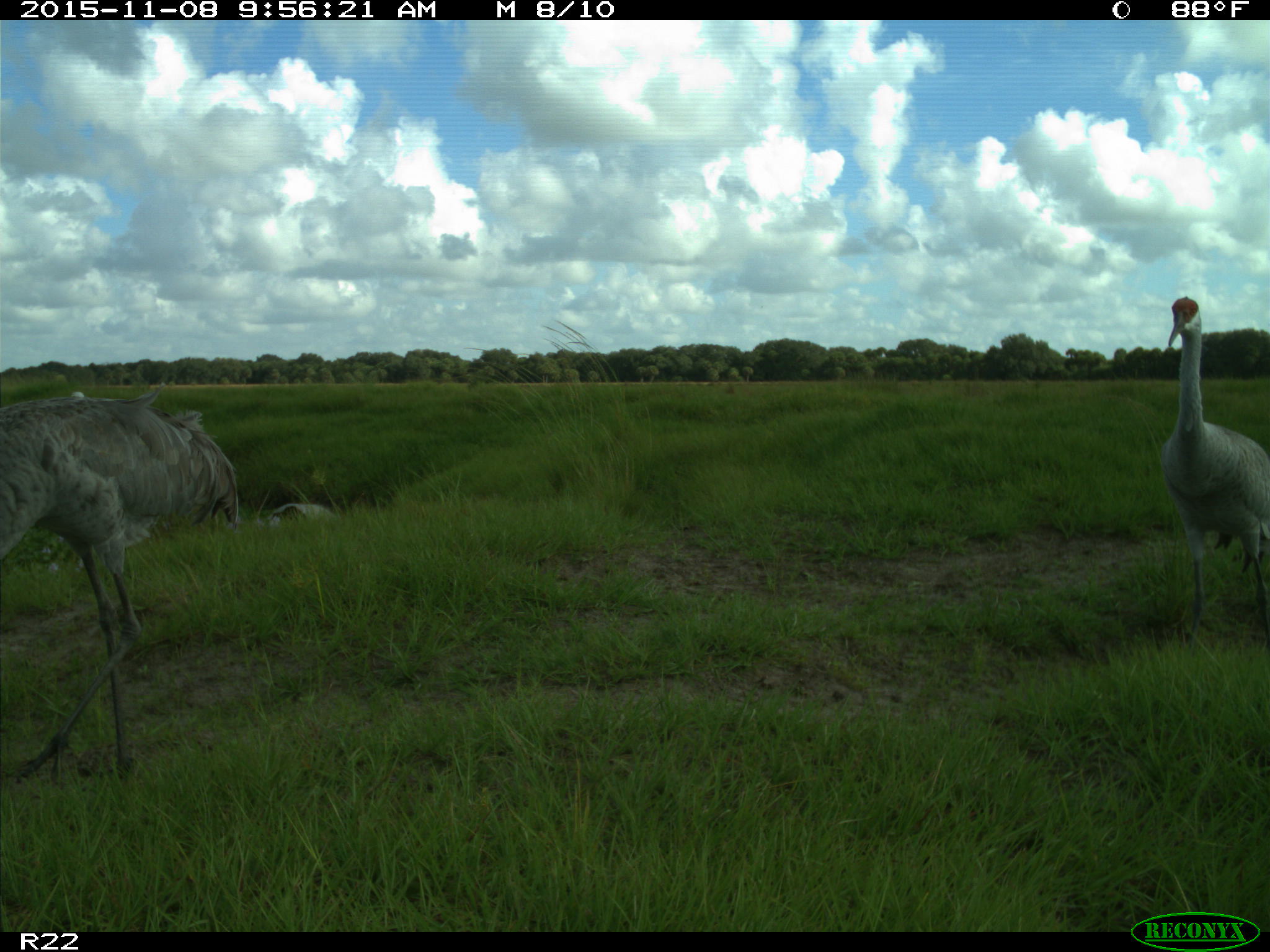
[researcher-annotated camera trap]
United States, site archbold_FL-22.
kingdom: Animalia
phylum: Chordata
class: Aves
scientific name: Aves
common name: birds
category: unidentified bird